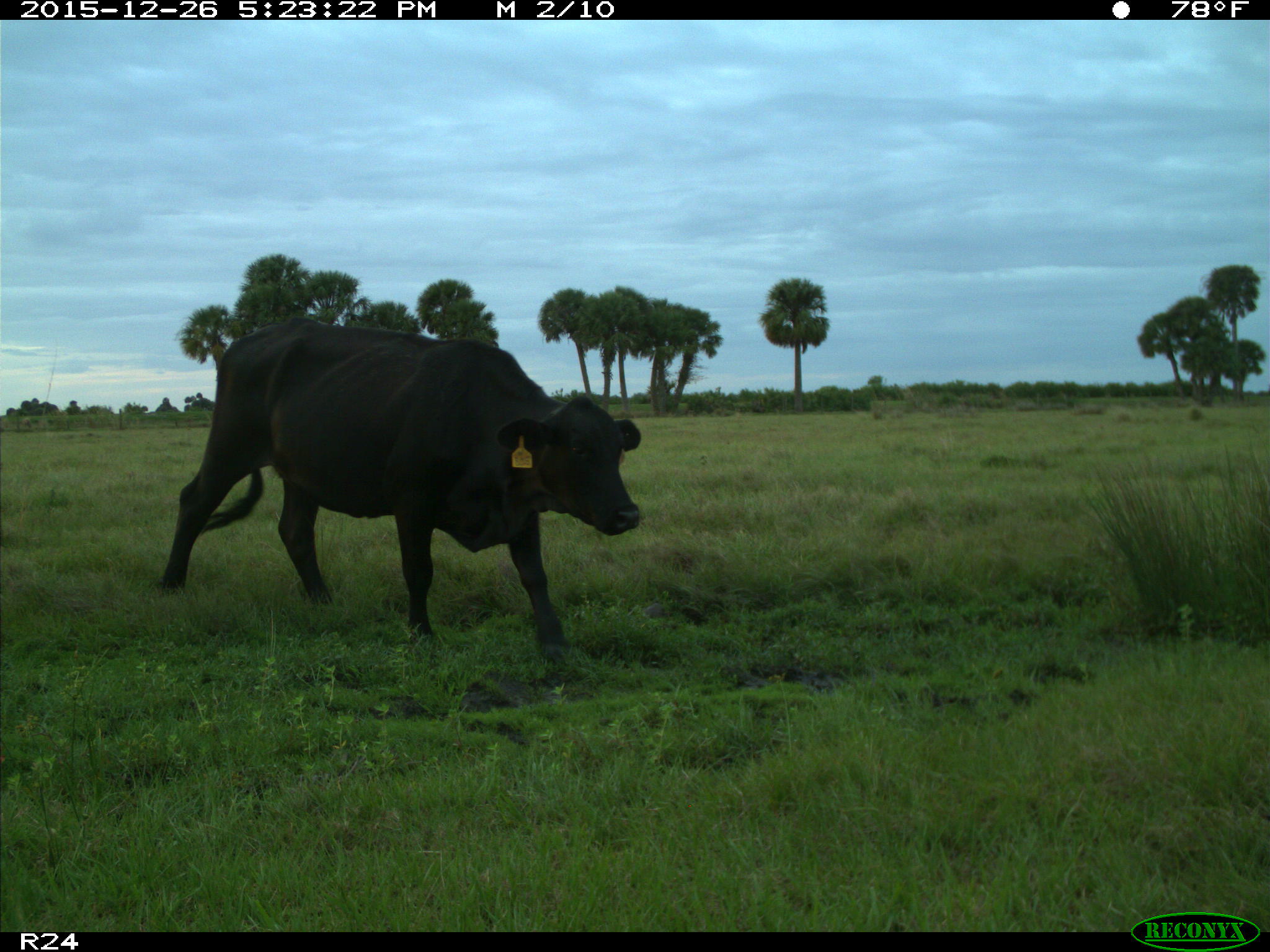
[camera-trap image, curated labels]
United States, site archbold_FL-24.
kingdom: Animalia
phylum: Chordata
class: Mammalia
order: Artiodactyla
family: Bovidae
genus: Bos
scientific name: Bos taurus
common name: domestic cow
Bos taurus (domestic cow).